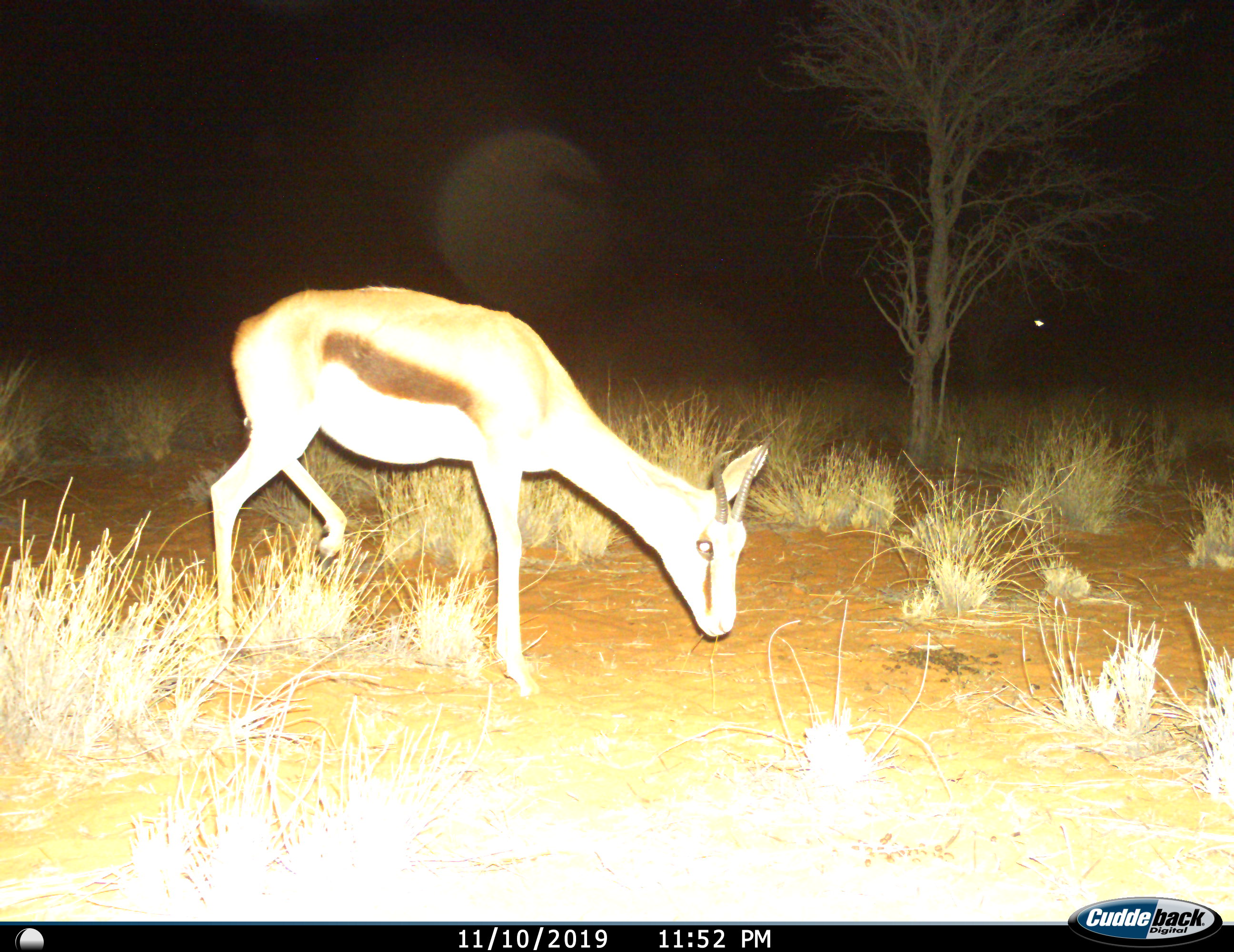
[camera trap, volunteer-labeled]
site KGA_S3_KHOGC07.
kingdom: Animalia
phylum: Chordata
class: Mammalia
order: Artiodactyla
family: Bovidae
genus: Antidorcas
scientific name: Antidorcas marsupialis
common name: springbok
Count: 1.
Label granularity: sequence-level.